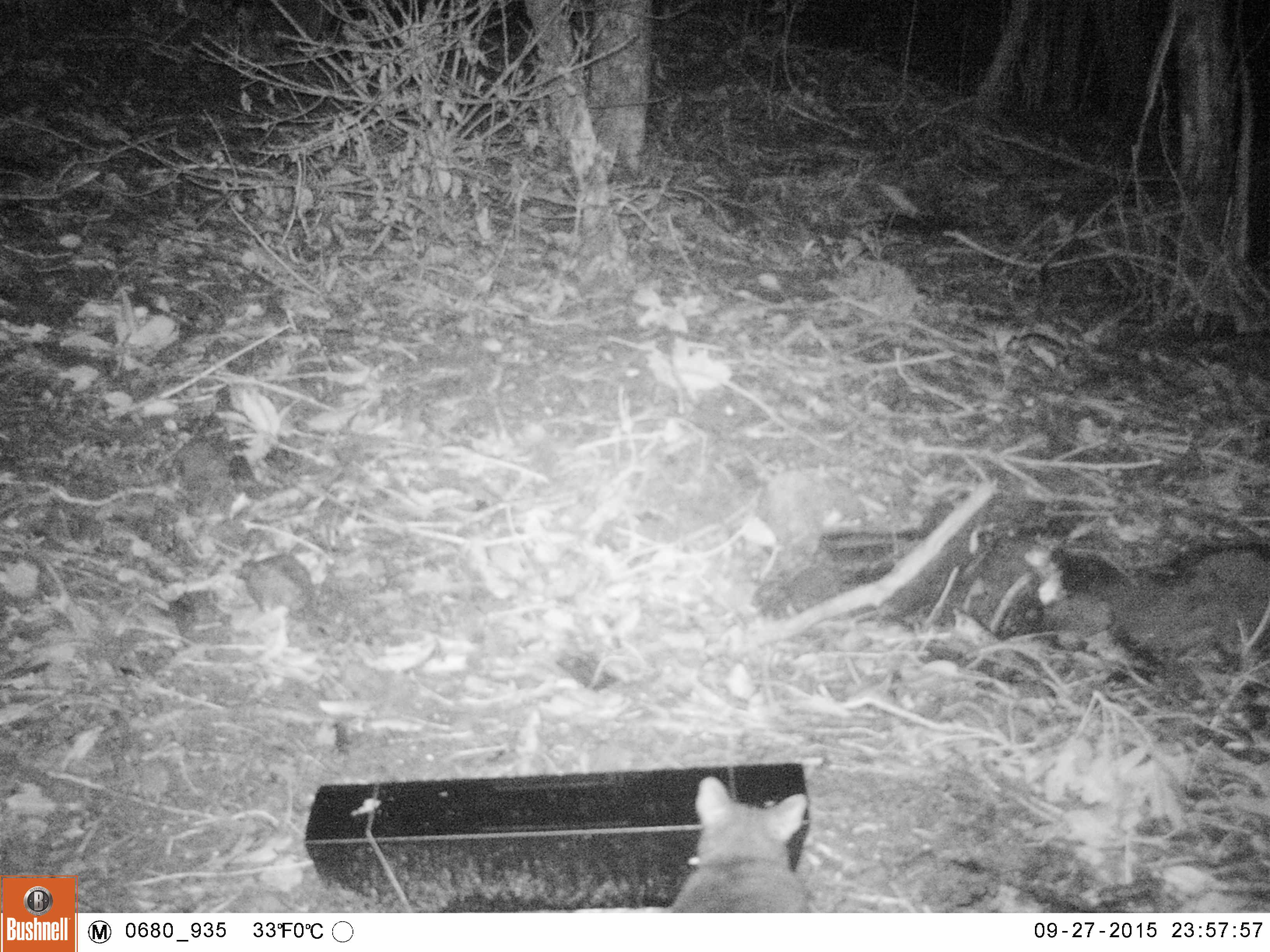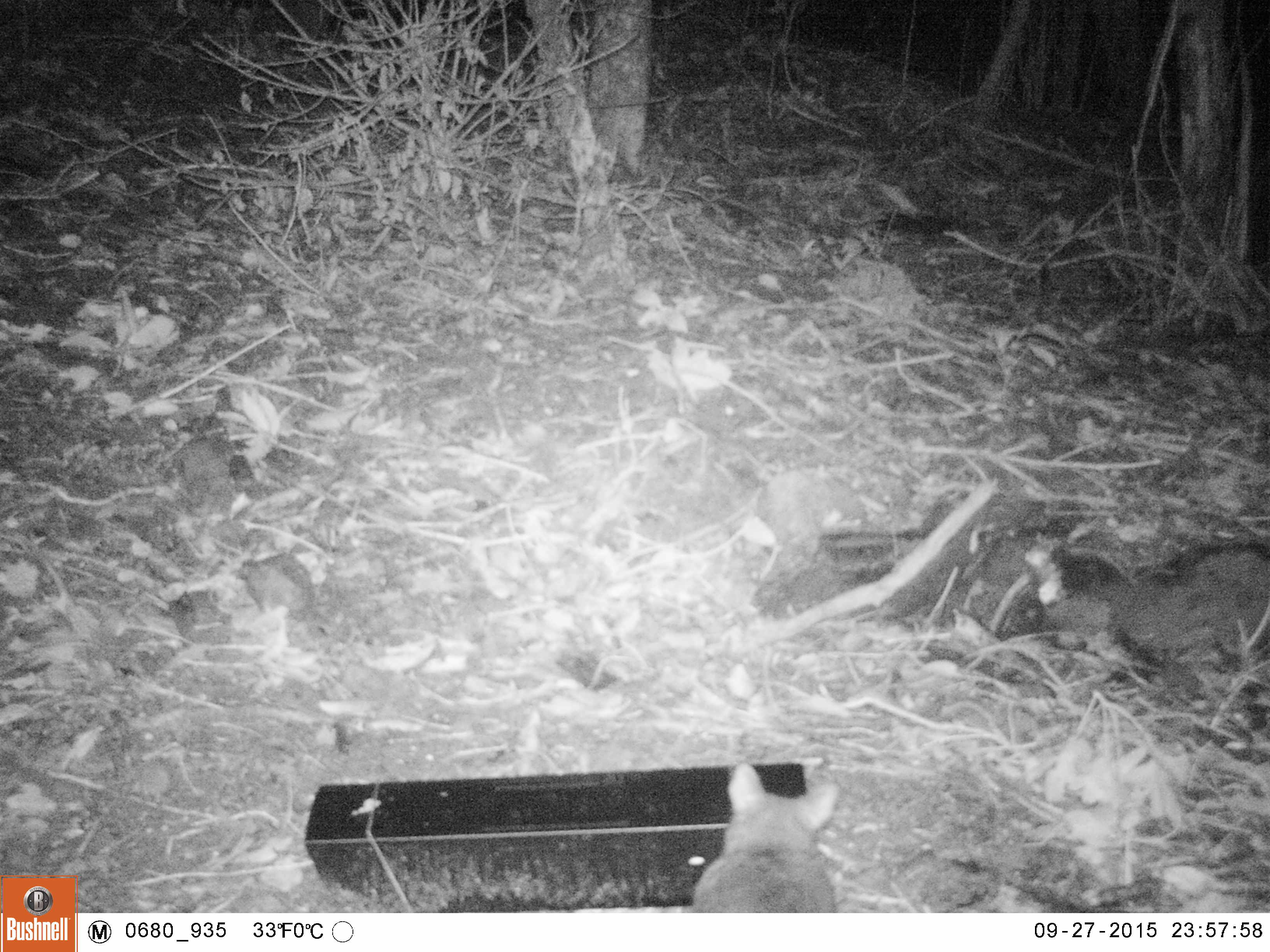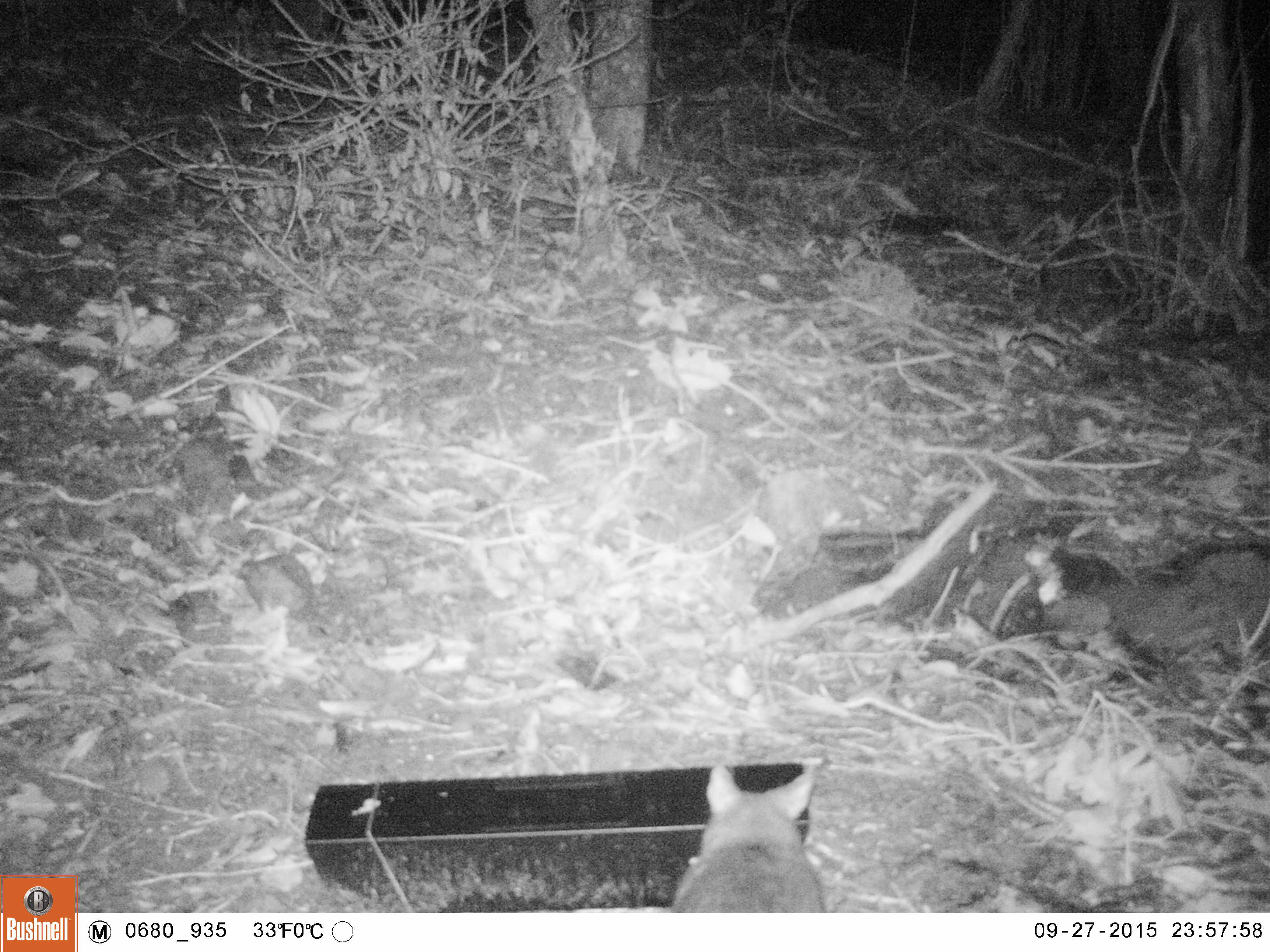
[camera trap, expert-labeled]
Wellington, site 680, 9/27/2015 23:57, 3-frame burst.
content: unidentified animal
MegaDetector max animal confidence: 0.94